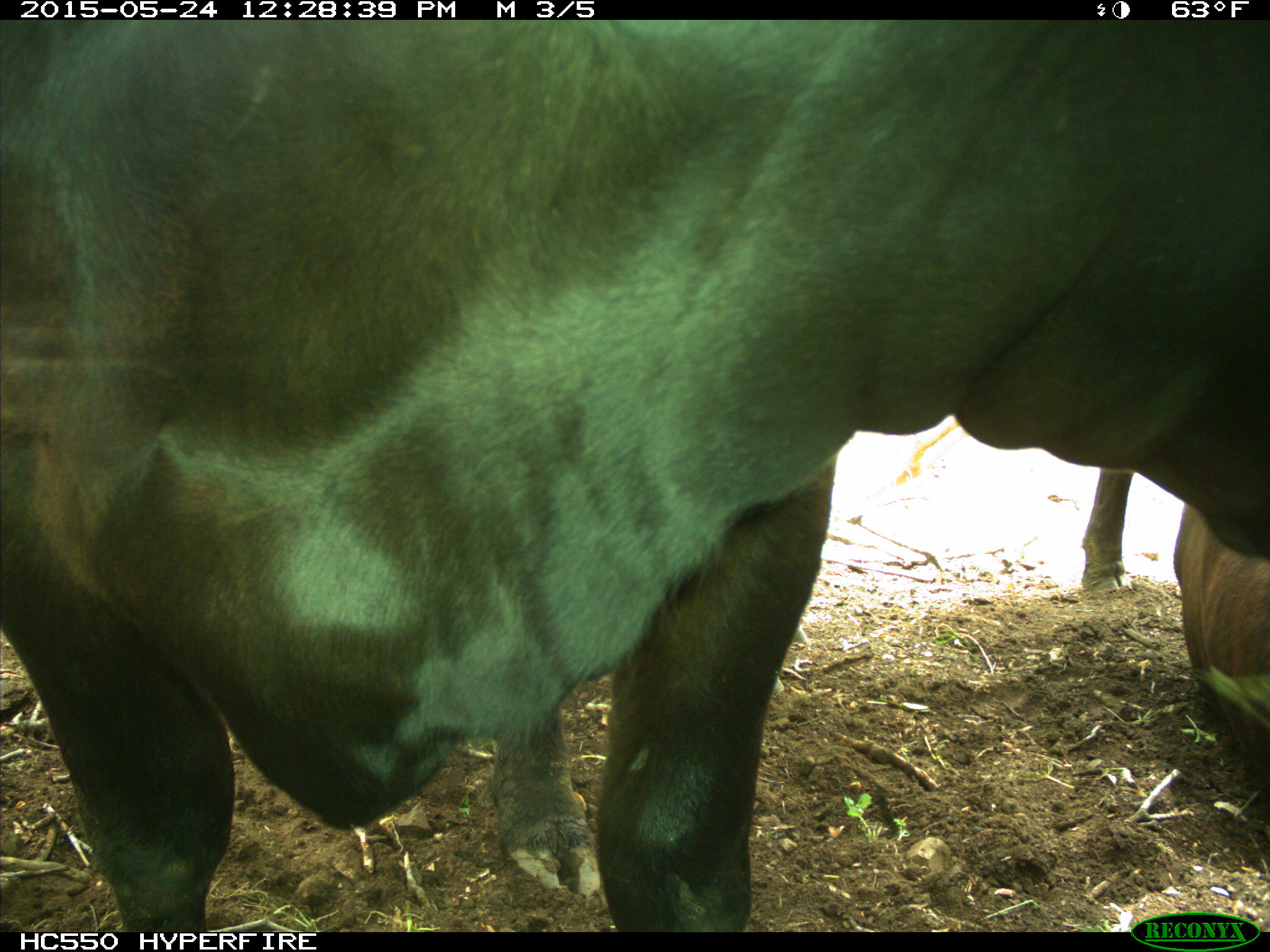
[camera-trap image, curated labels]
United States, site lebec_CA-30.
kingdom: Animalia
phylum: Chordata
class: Mammalia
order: Artiodactyla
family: Bovidae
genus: Bos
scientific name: Bos taurus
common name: domestic cow